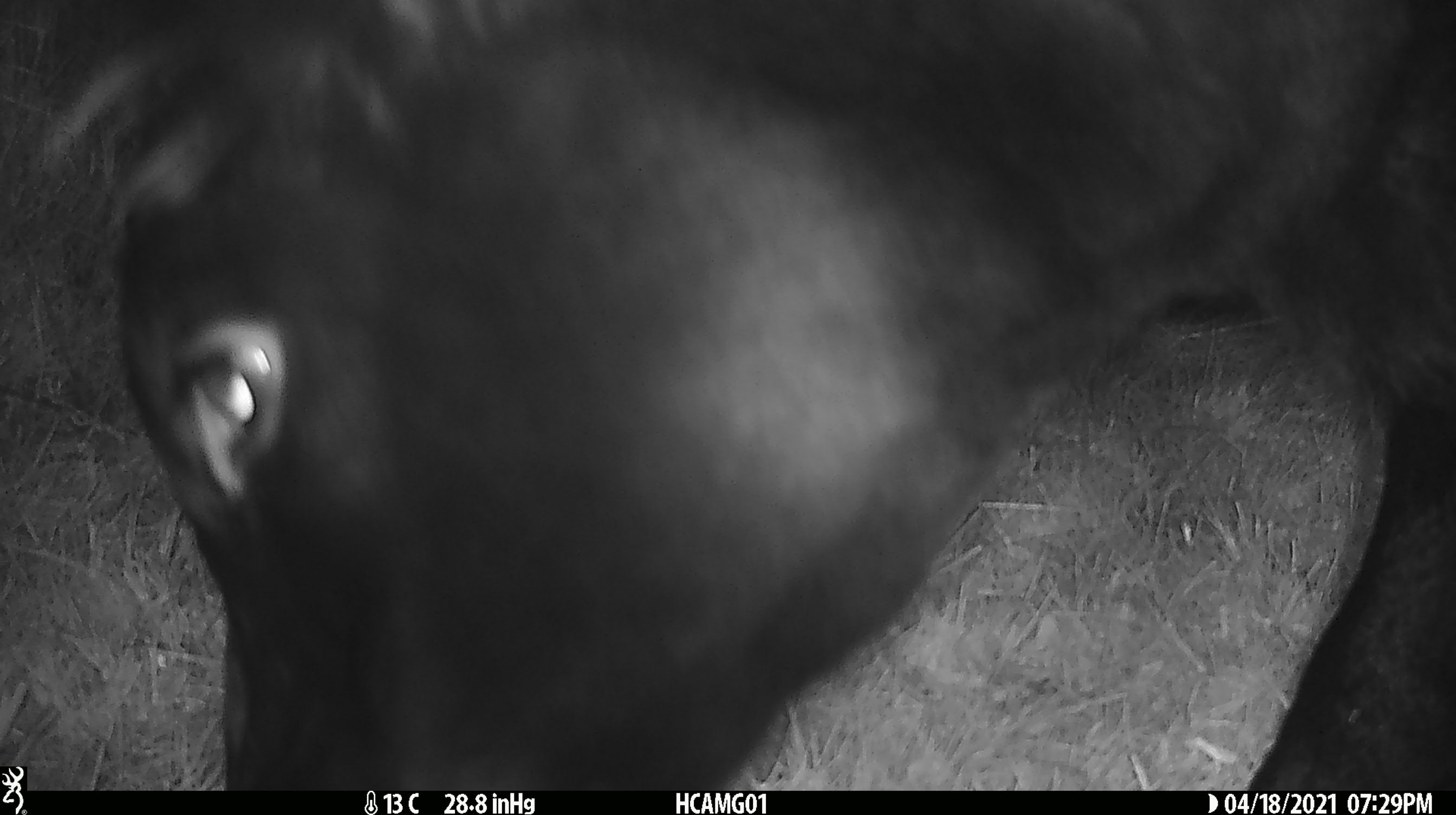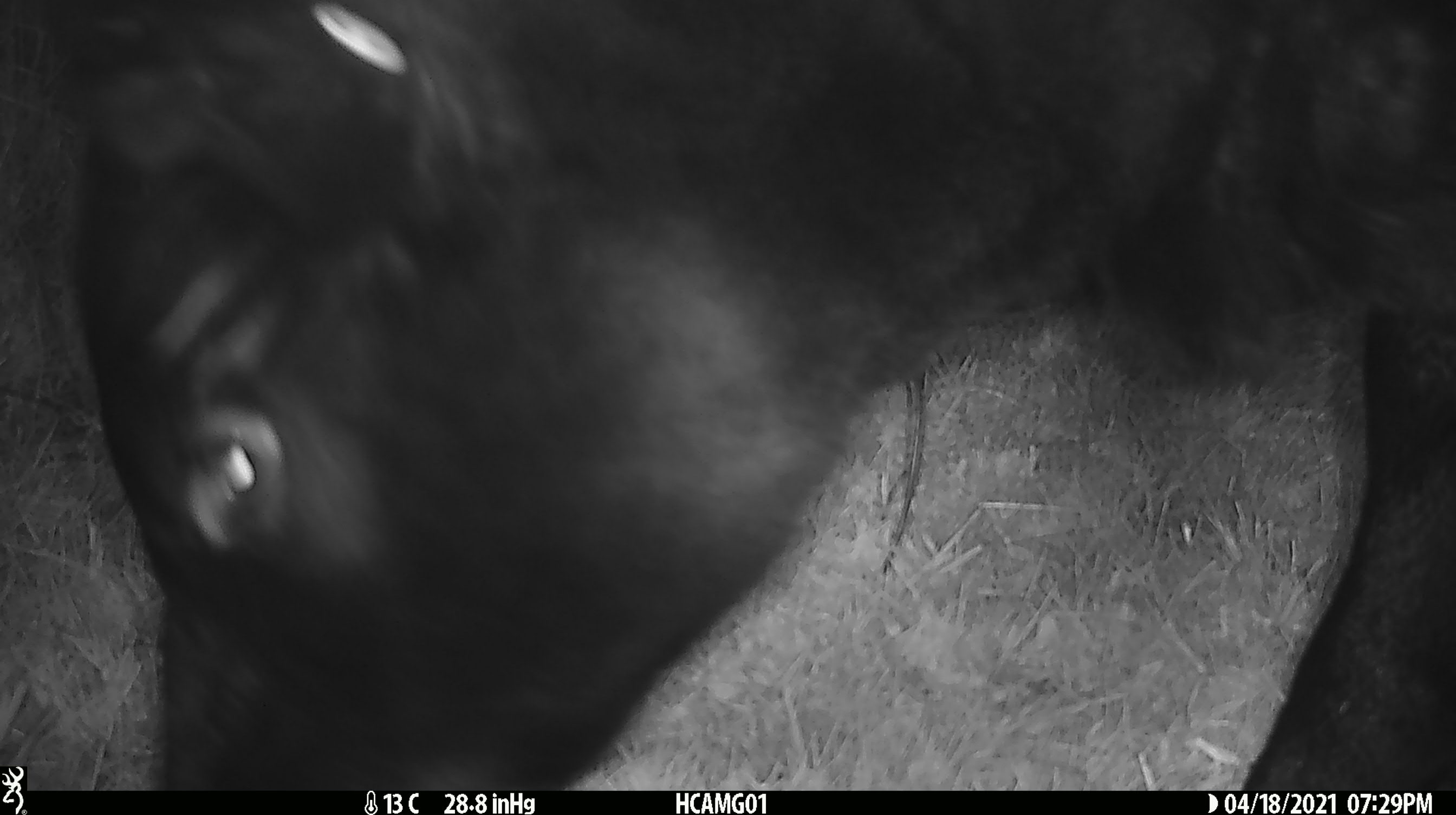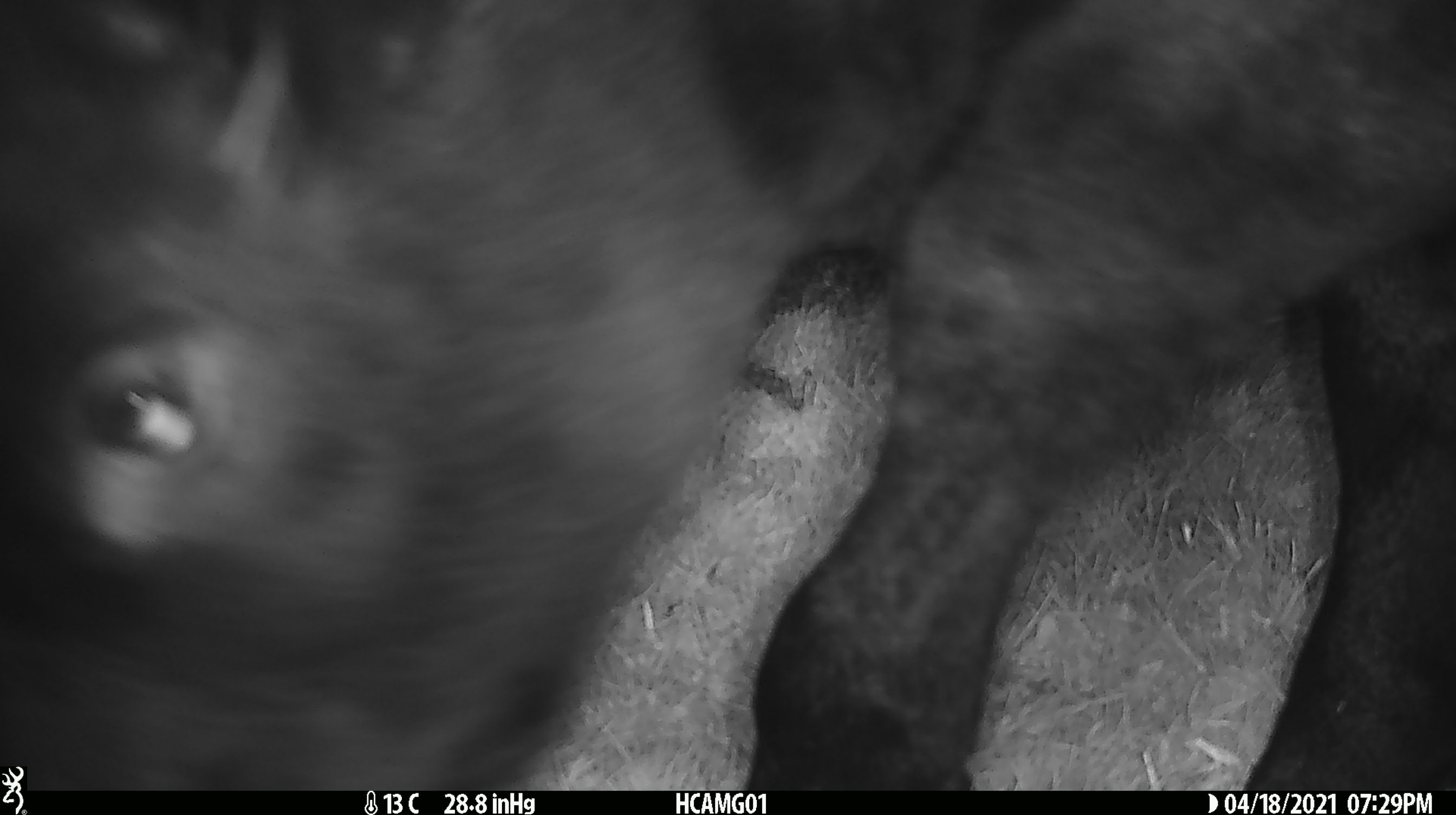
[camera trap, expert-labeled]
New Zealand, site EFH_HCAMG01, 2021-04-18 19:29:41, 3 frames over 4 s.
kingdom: Animalia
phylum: Chordata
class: Mammalia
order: Artiodactyla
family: Bovidae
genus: Bos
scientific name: Bos taurus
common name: domestic cow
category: cow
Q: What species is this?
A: Cow (domestic cow) (Bos taurus).